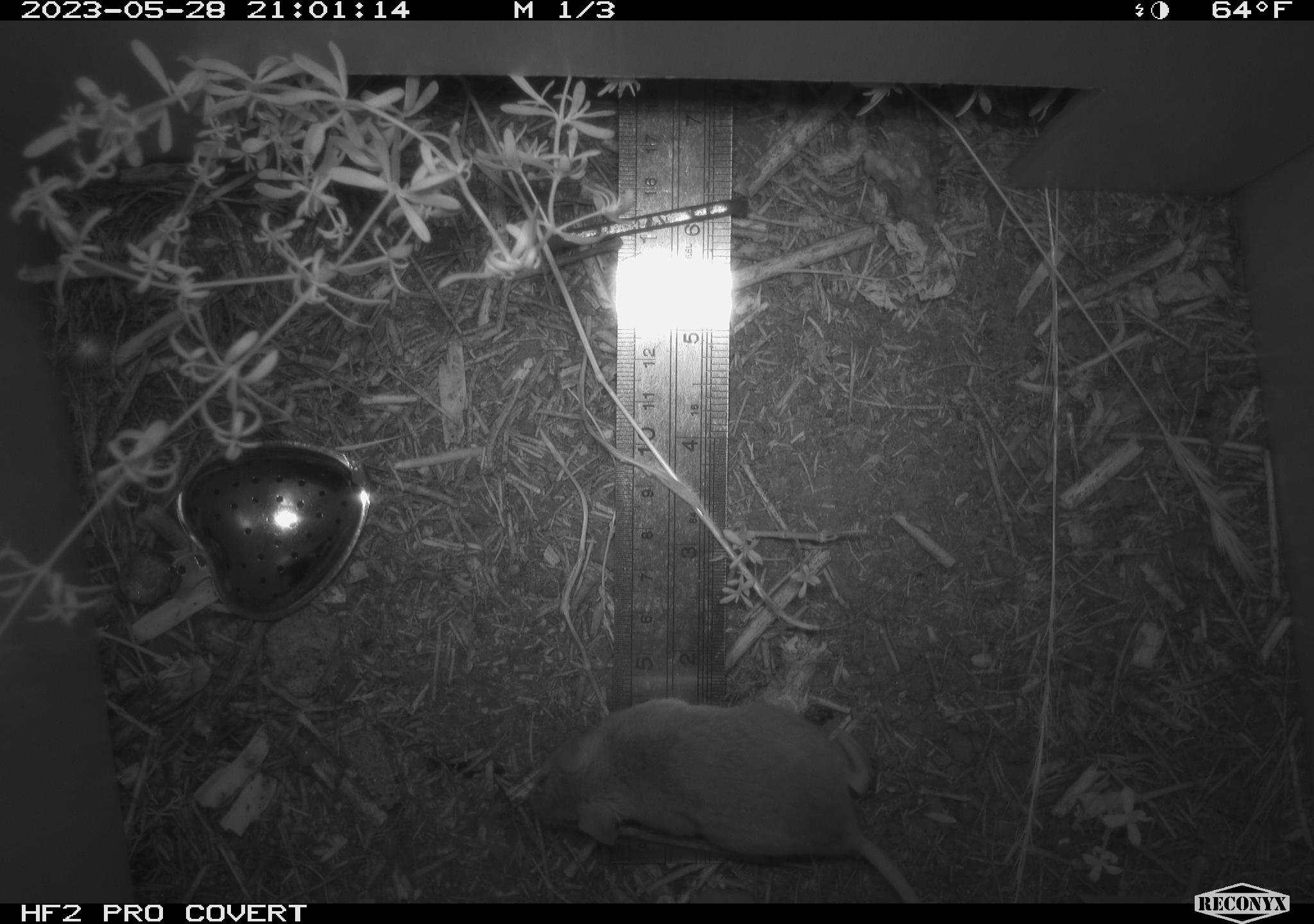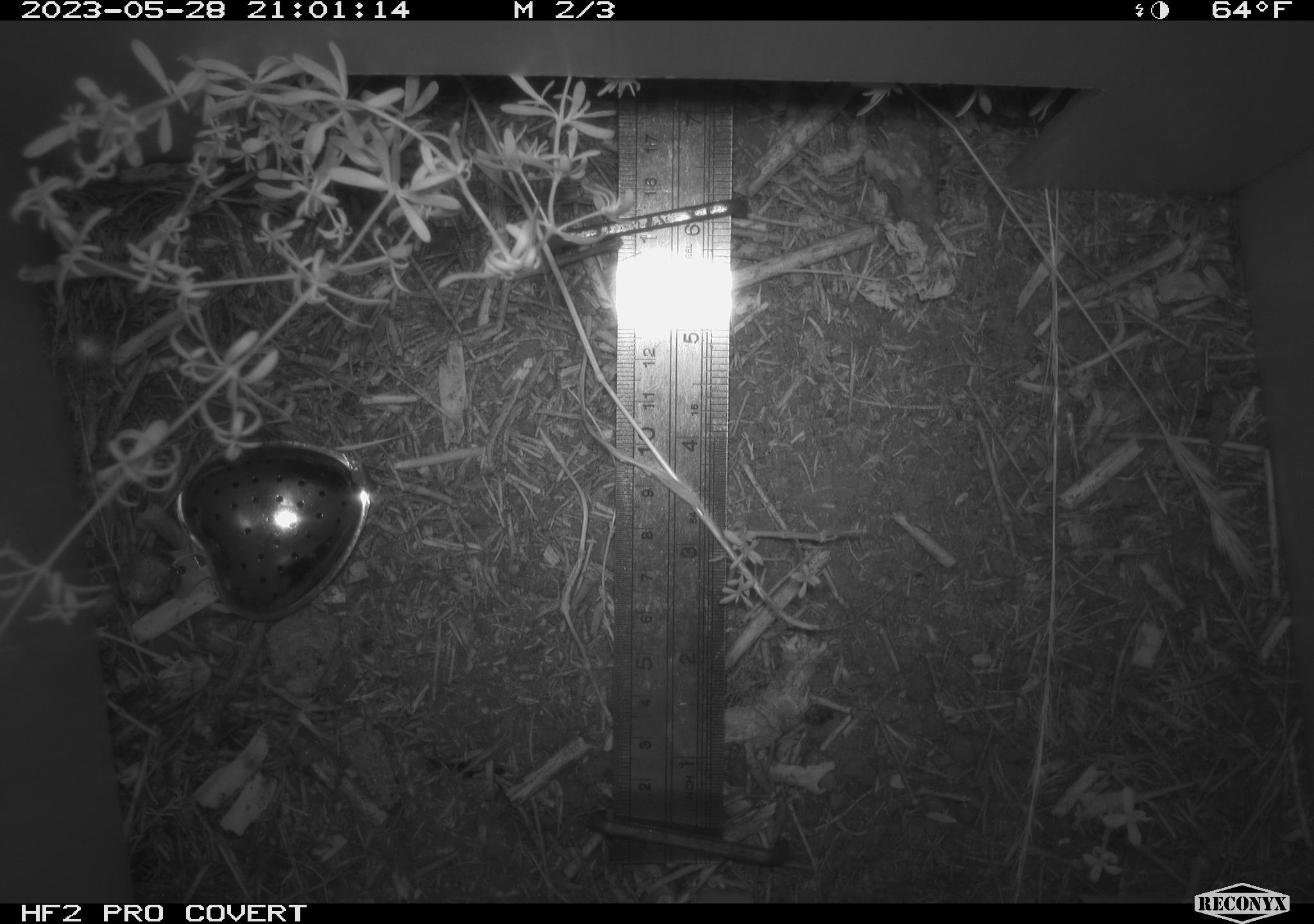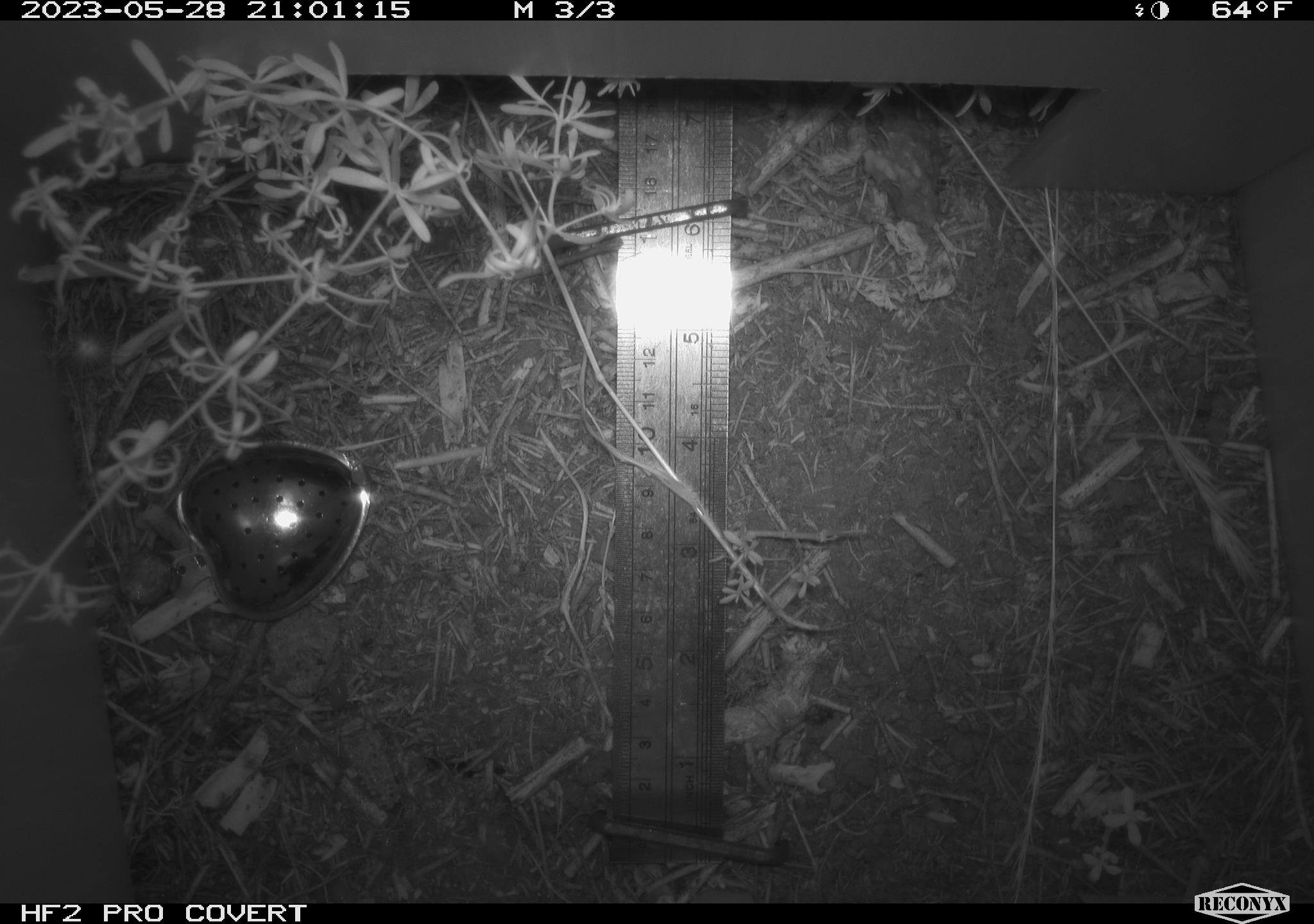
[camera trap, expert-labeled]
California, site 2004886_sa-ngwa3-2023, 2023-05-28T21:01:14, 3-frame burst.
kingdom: Animalia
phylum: Chordata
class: Mammalia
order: Rodentia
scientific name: Rodentia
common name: mouse species